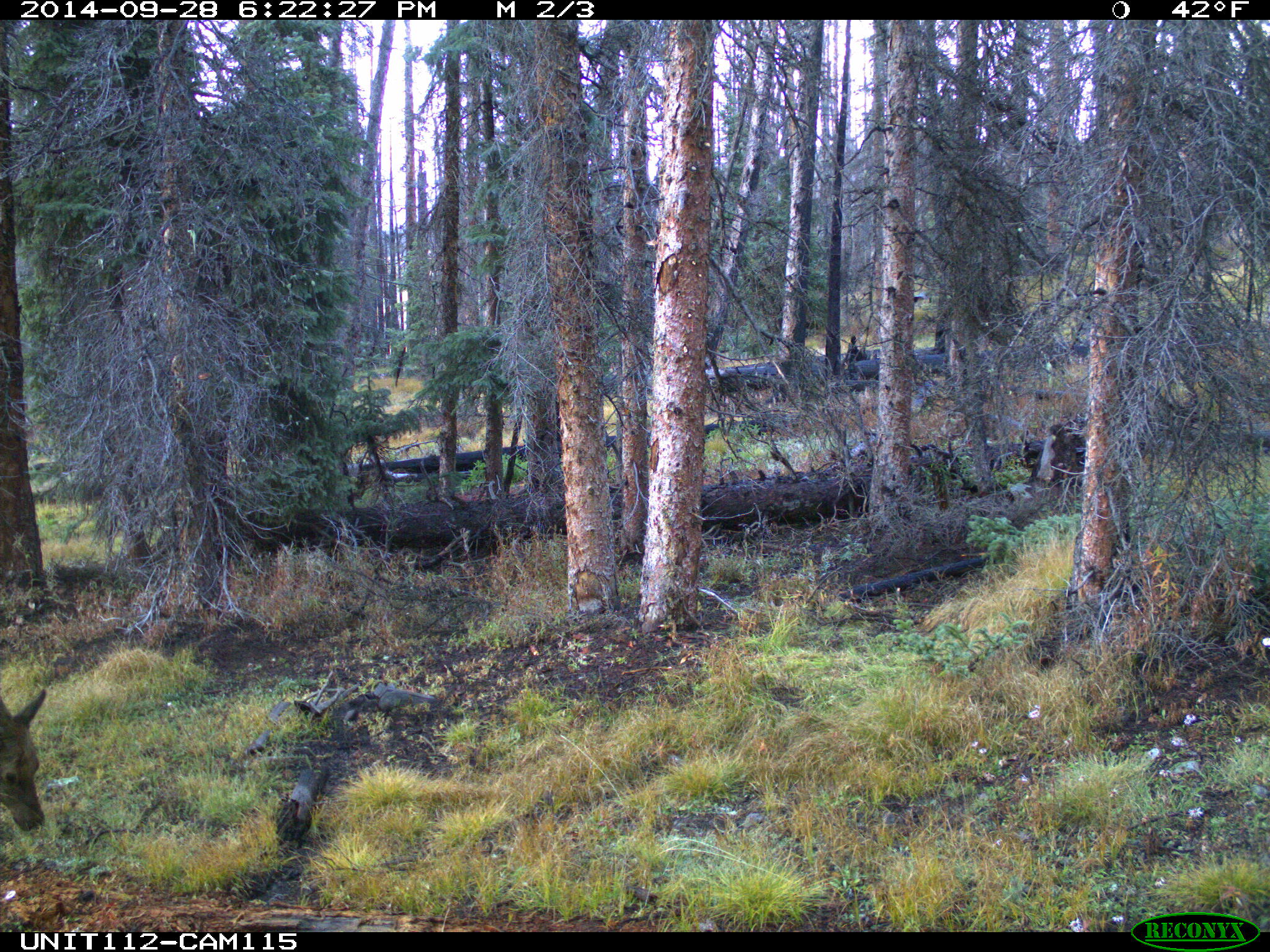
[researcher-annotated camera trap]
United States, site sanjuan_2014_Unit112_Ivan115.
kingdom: Animalia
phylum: Chordata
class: Mammalia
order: Artiodactyla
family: Cervidae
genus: Cervus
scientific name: Cervus elaphus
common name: red deer